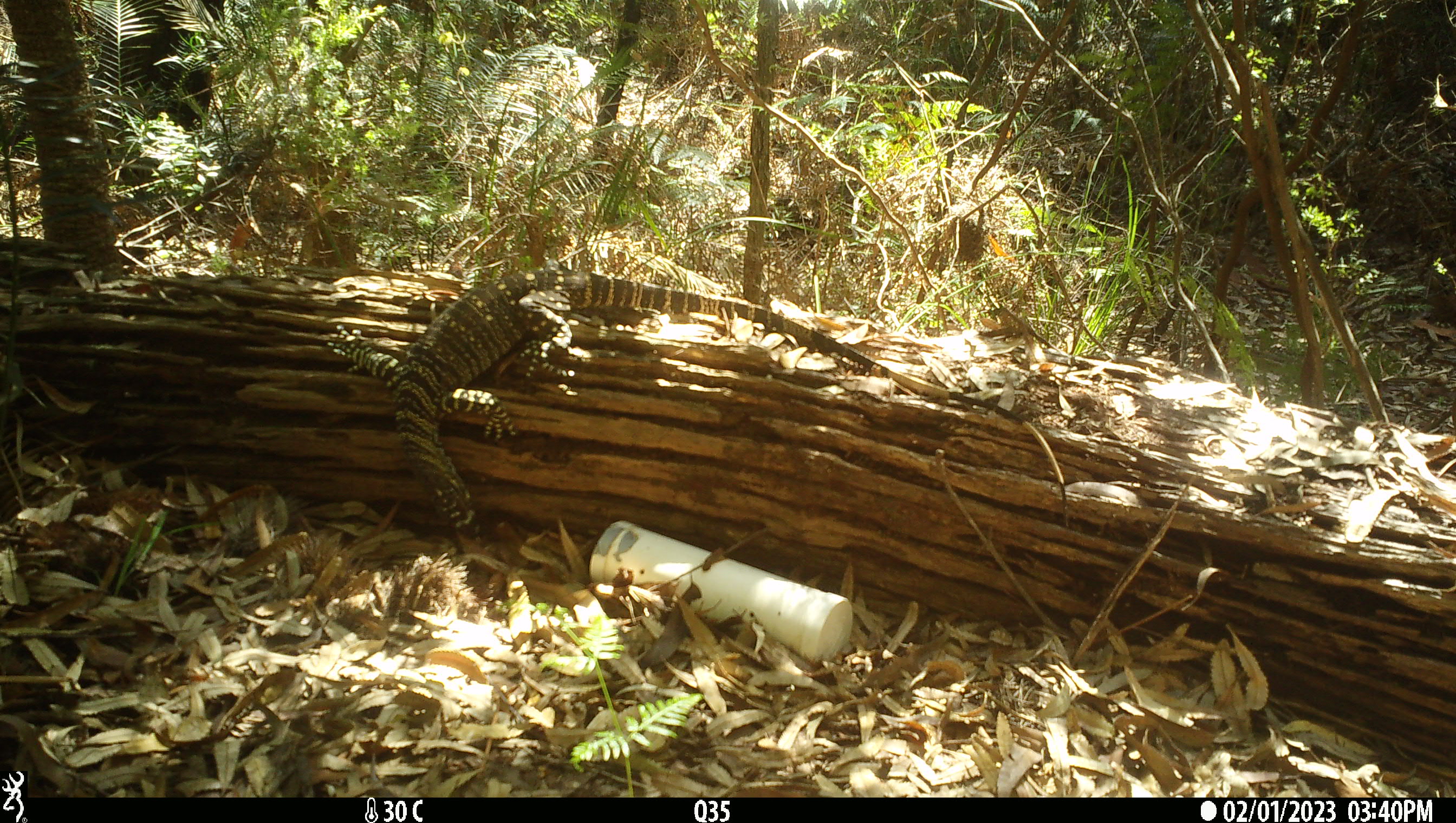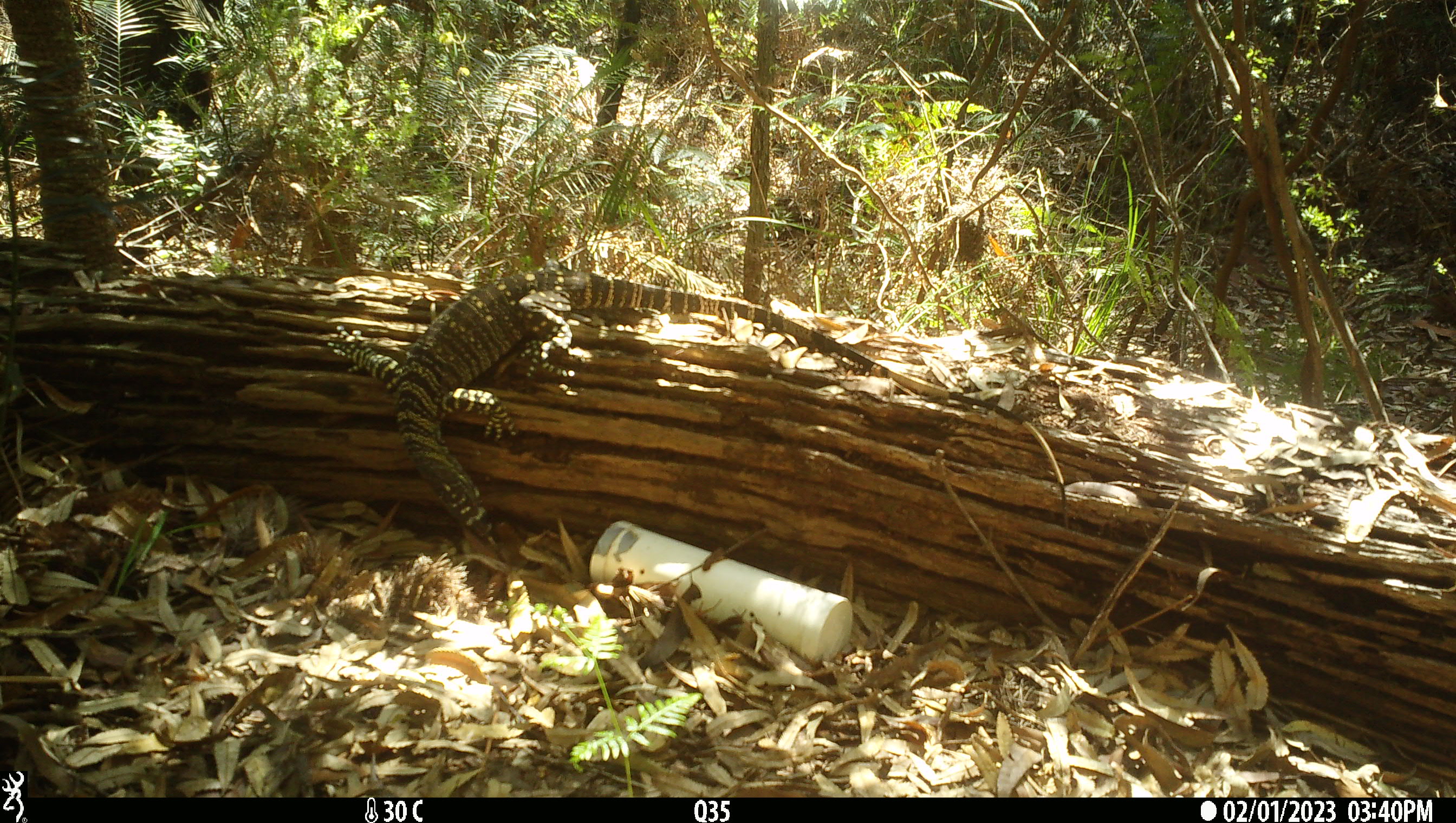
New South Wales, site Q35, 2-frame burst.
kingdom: Animalia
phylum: Chordata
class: Reptilia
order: Squamata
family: Varanidae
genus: Varanus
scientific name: Varanus varius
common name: lace monitor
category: goanna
Goanna (lace monitor) (Varanus varius).